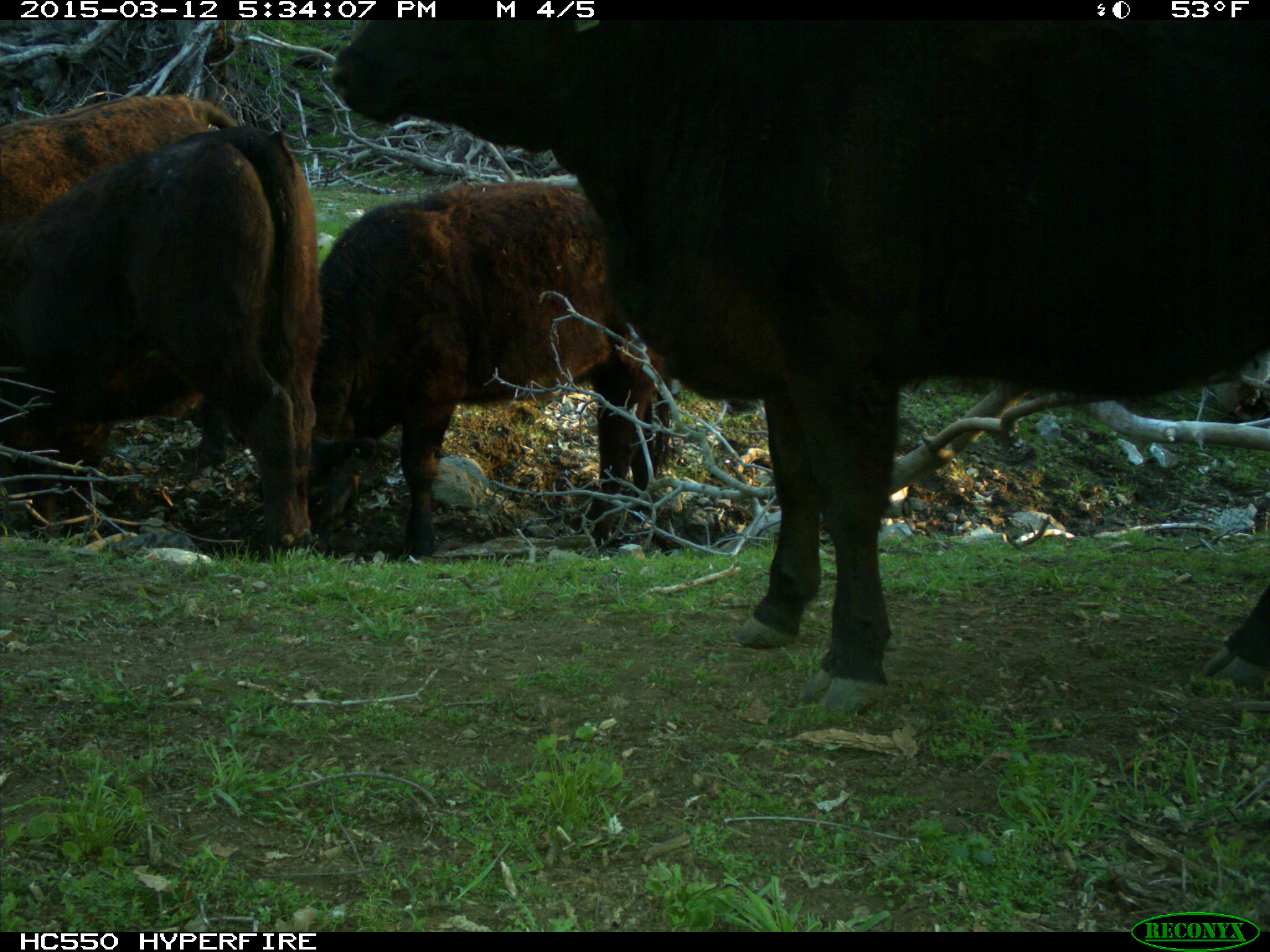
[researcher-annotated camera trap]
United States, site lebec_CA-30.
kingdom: Animalia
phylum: Chordata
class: Mammalia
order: Artiodactyla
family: Bovidae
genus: Bos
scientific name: Bos taurus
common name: domestic cow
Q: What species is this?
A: Bos taurus (domestic cow).